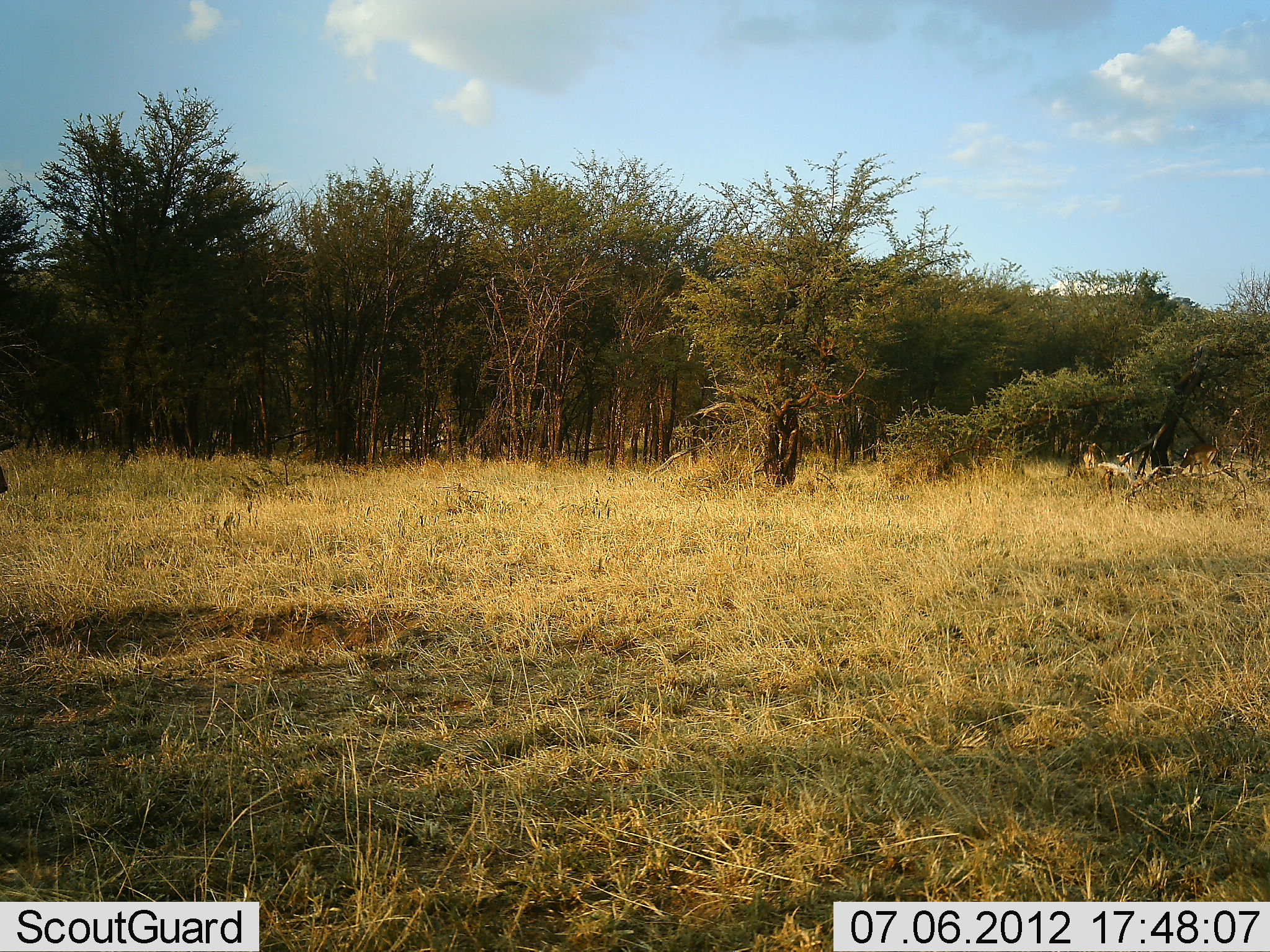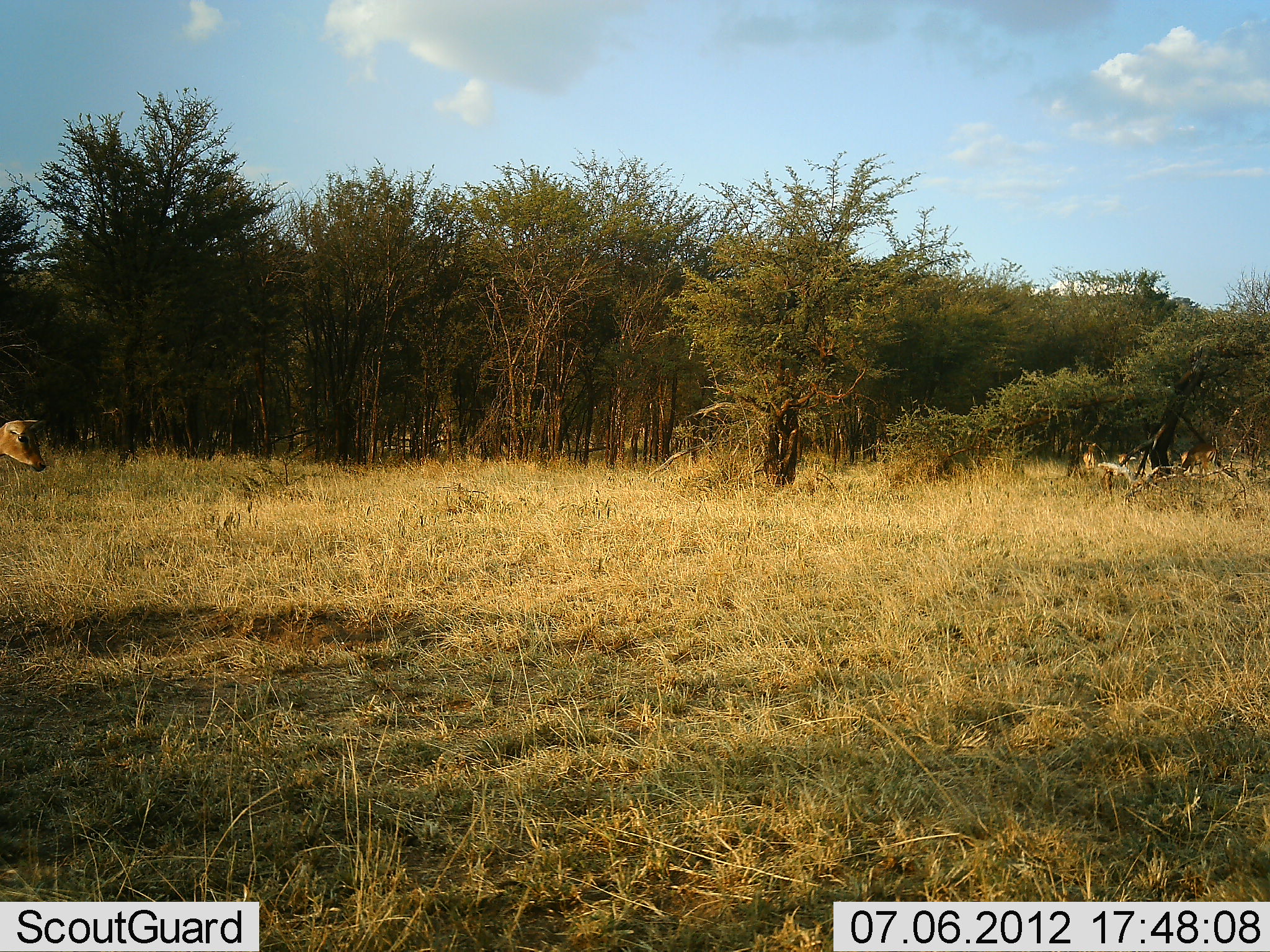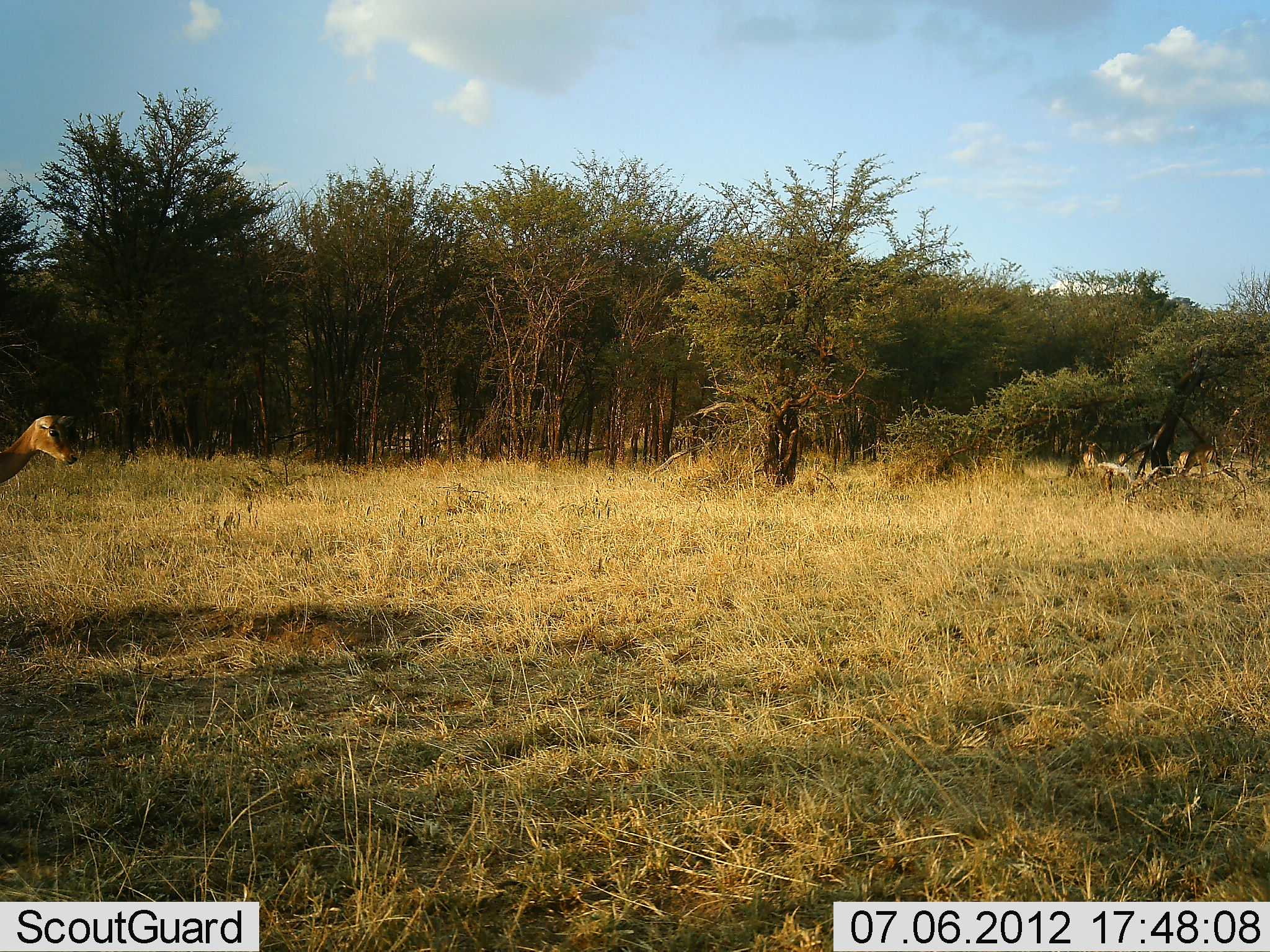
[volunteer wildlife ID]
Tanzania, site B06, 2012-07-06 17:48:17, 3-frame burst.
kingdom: Animalia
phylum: Chordata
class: Mammalia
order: Artiodactyla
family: Bovidae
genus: Aepyceros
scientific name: Aepyceros melampus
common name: impala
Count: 1.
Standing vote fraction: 14%.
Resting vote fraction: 0%.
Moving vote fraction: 100%.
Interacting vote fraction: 0%.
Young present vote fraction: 0%.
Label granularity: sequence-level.